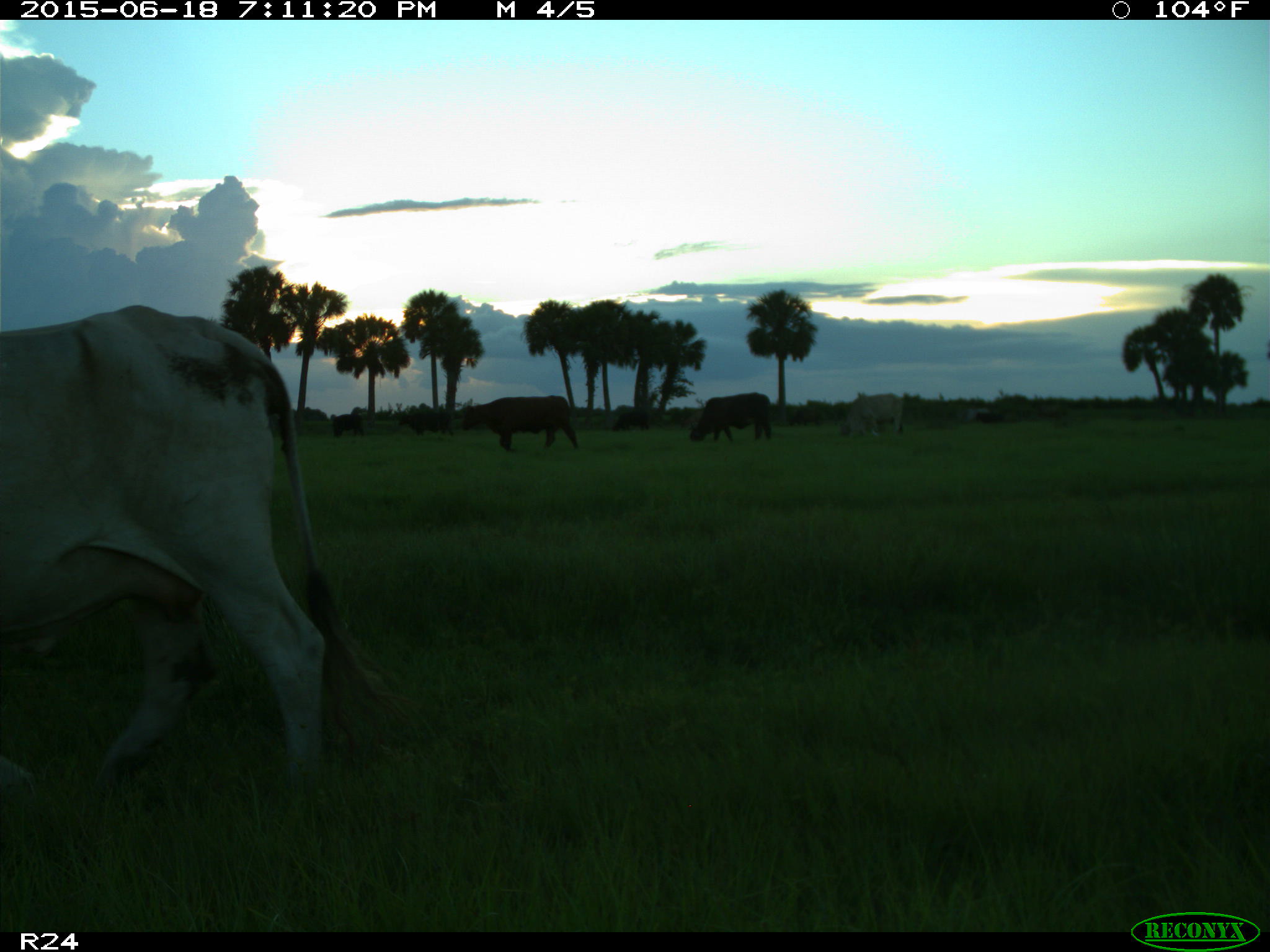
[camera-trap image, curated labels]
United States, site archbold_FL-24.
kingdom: Animalia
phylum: Chordata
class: Mammalia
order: Artiodactyla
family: Bovidae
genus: Bos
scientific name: Bos taurus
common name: domestic cow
Bos taurus (domestic cow).